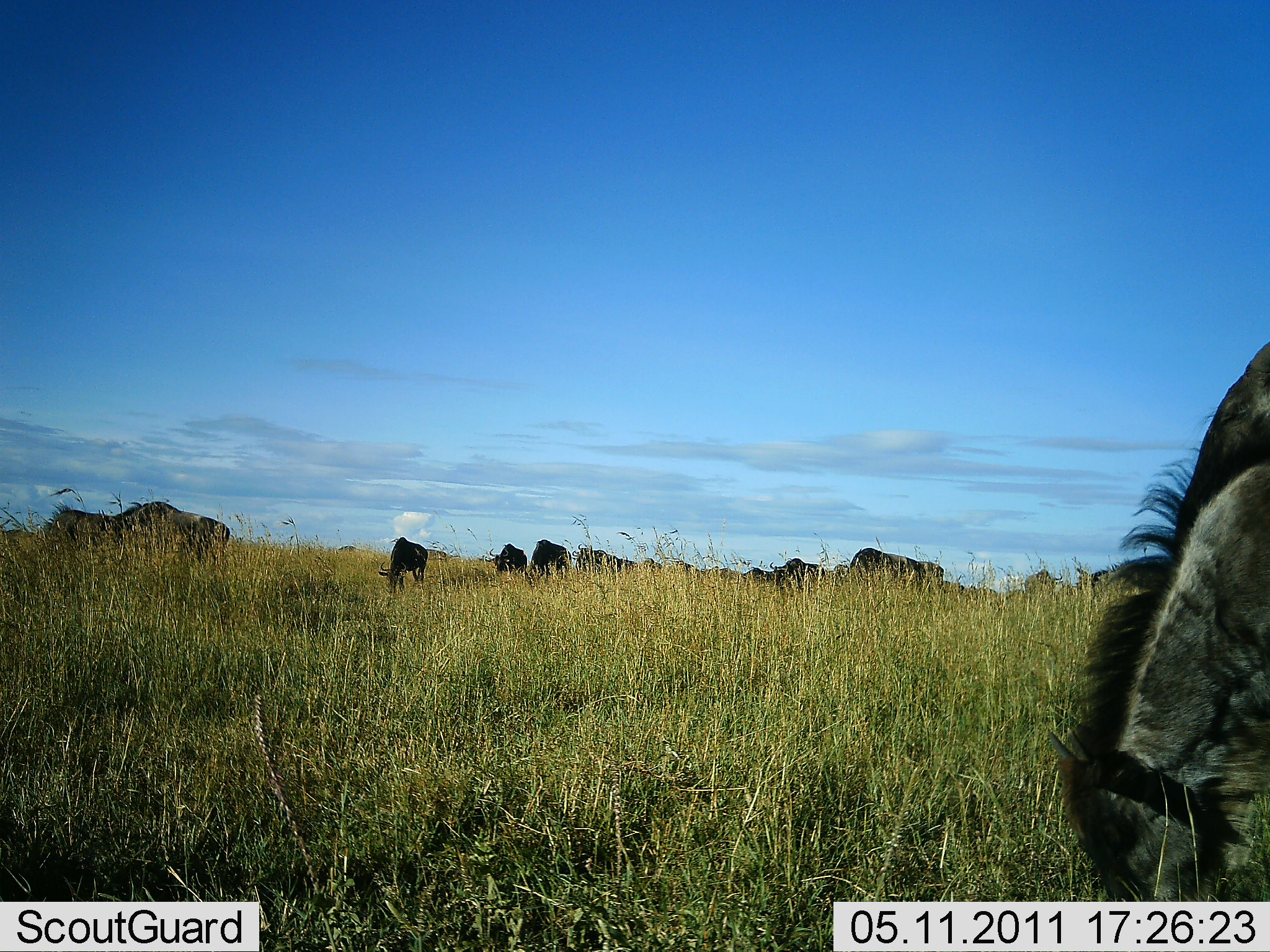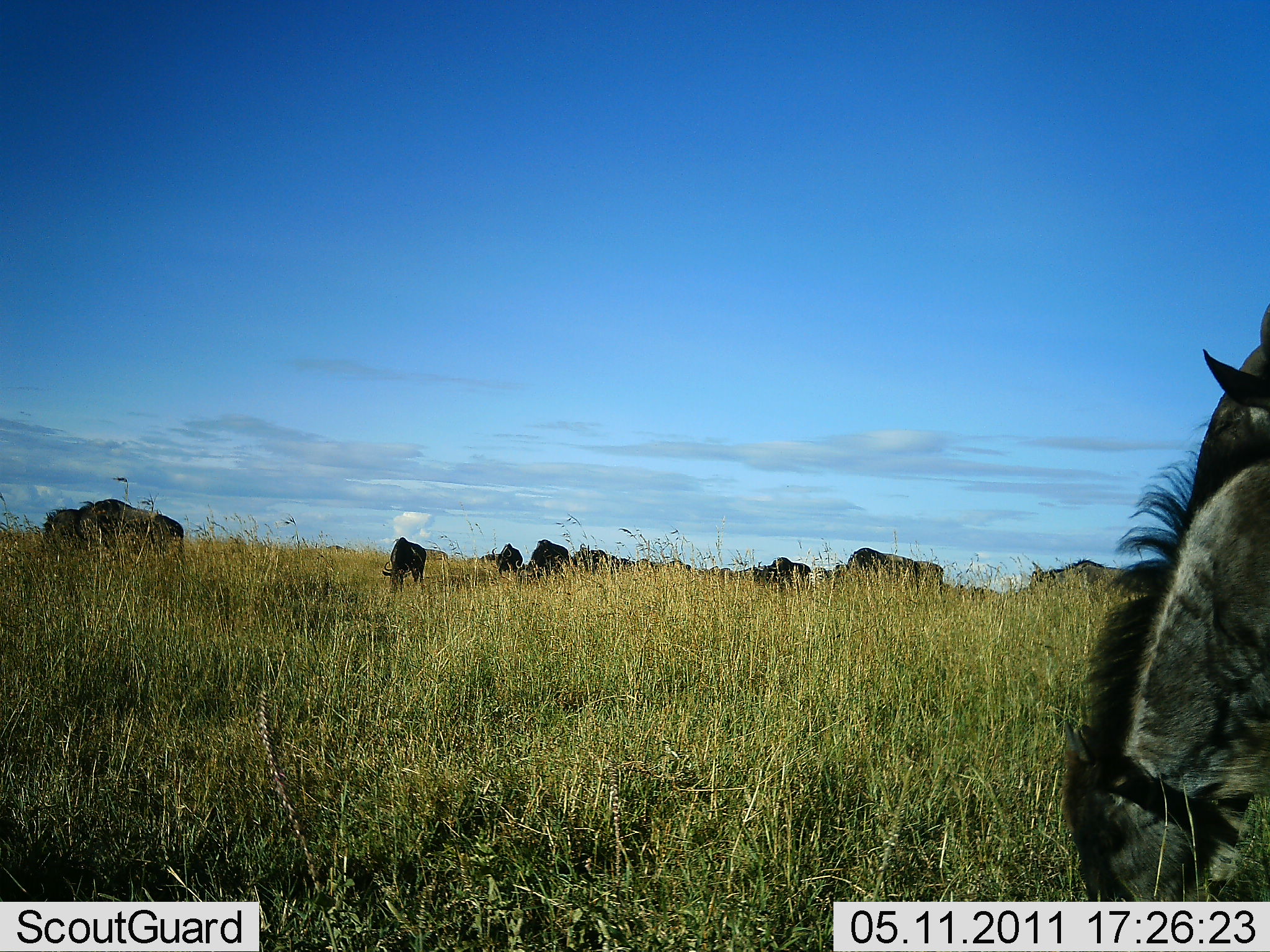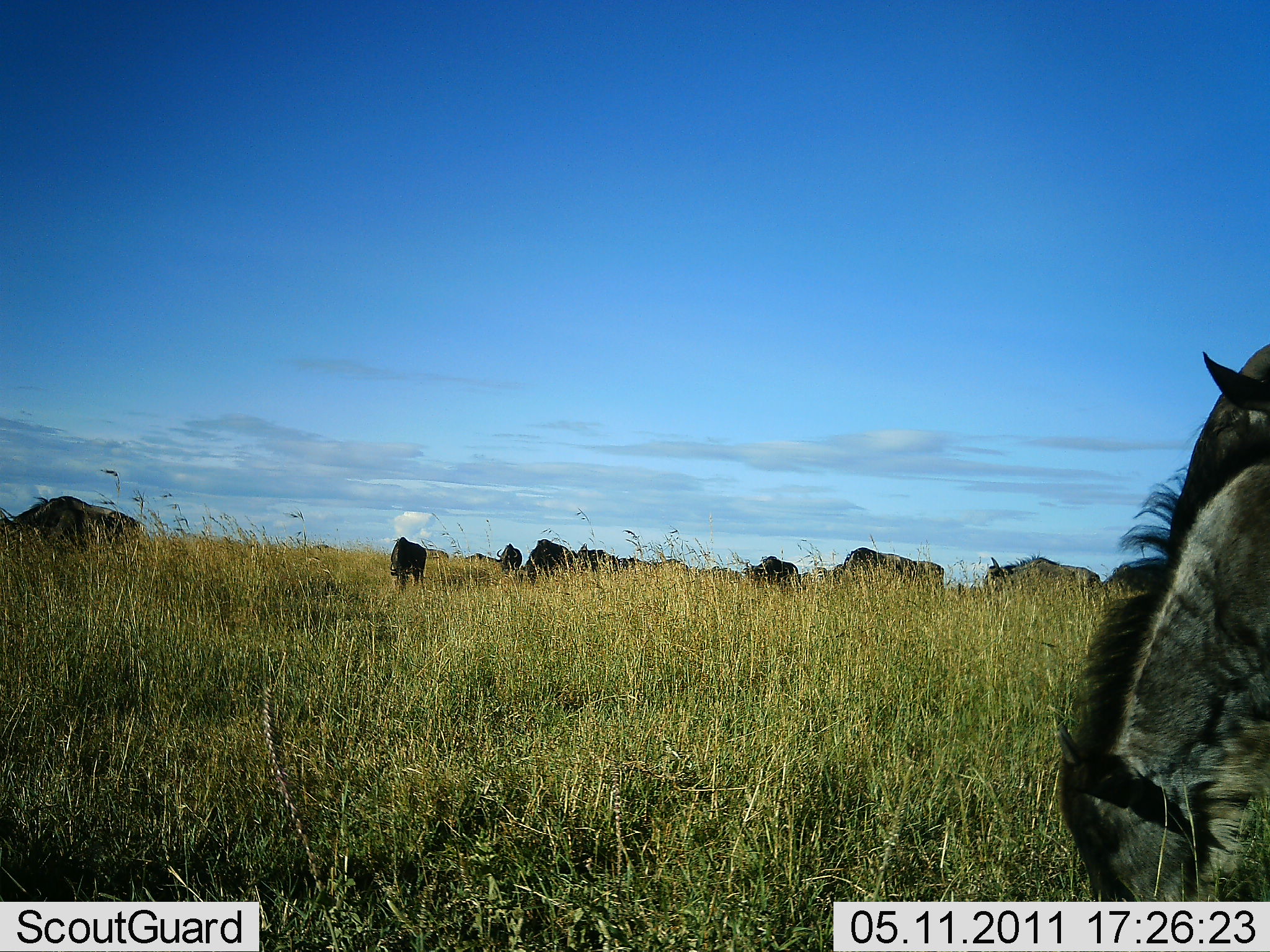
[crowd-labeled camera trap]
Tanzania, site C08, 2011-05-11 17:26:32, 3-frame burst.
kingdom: Animalia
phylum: Chordata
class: Mammalia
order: Artiodactyla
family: Bovidae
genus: Connochaetes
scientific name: Connochaetes taurinus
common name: blue wildebeest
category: wildebeest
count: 11-50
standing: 27%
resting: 9%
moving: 18%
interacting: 0%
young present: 9%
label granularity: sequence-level